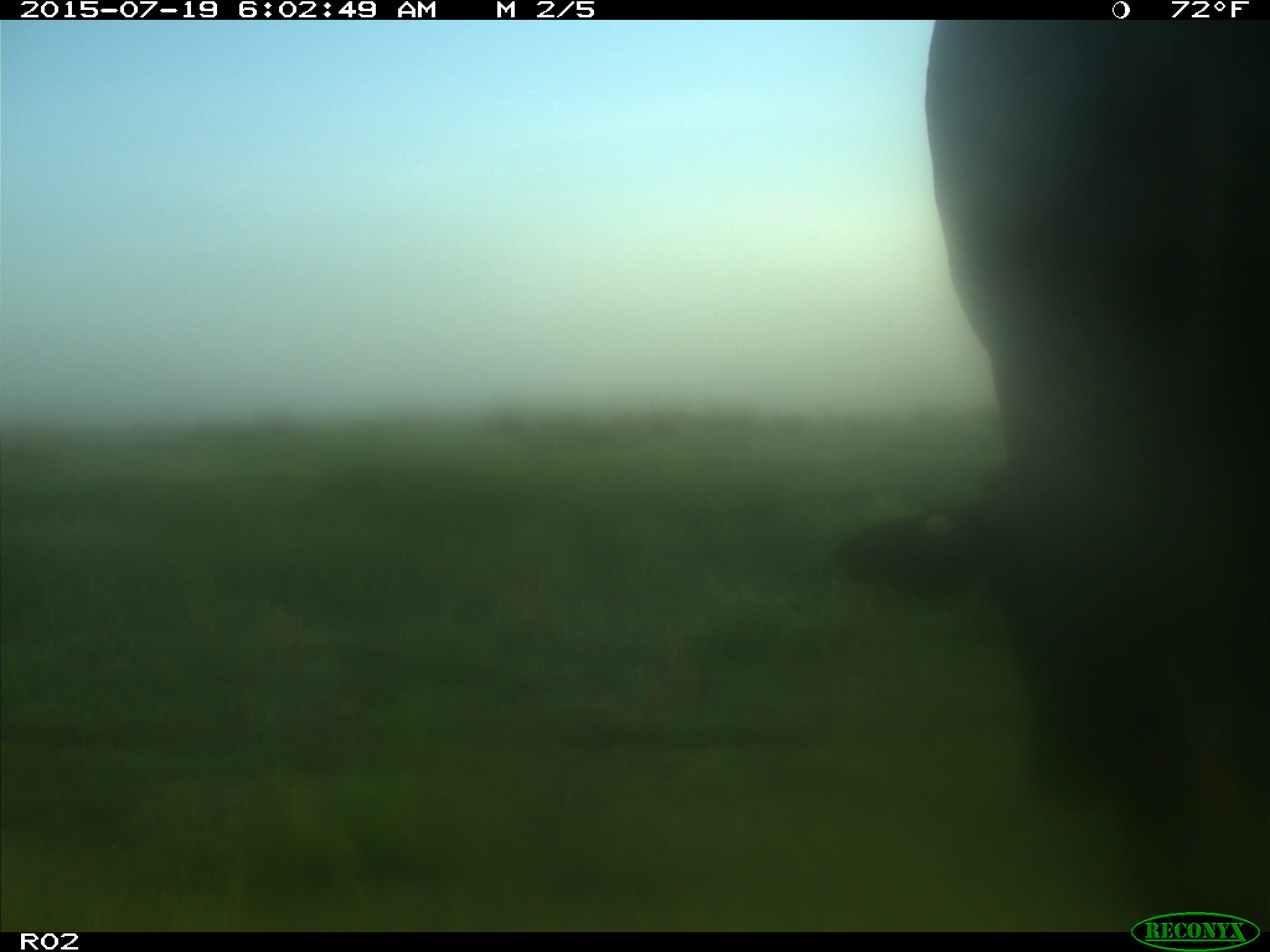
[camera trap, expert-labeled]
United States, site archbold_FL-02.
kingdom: Animalia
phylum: Chordata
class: Mammalia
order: Artiodactyla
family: Bovidae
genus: Bos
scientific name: Bos taurus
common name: domestic cow